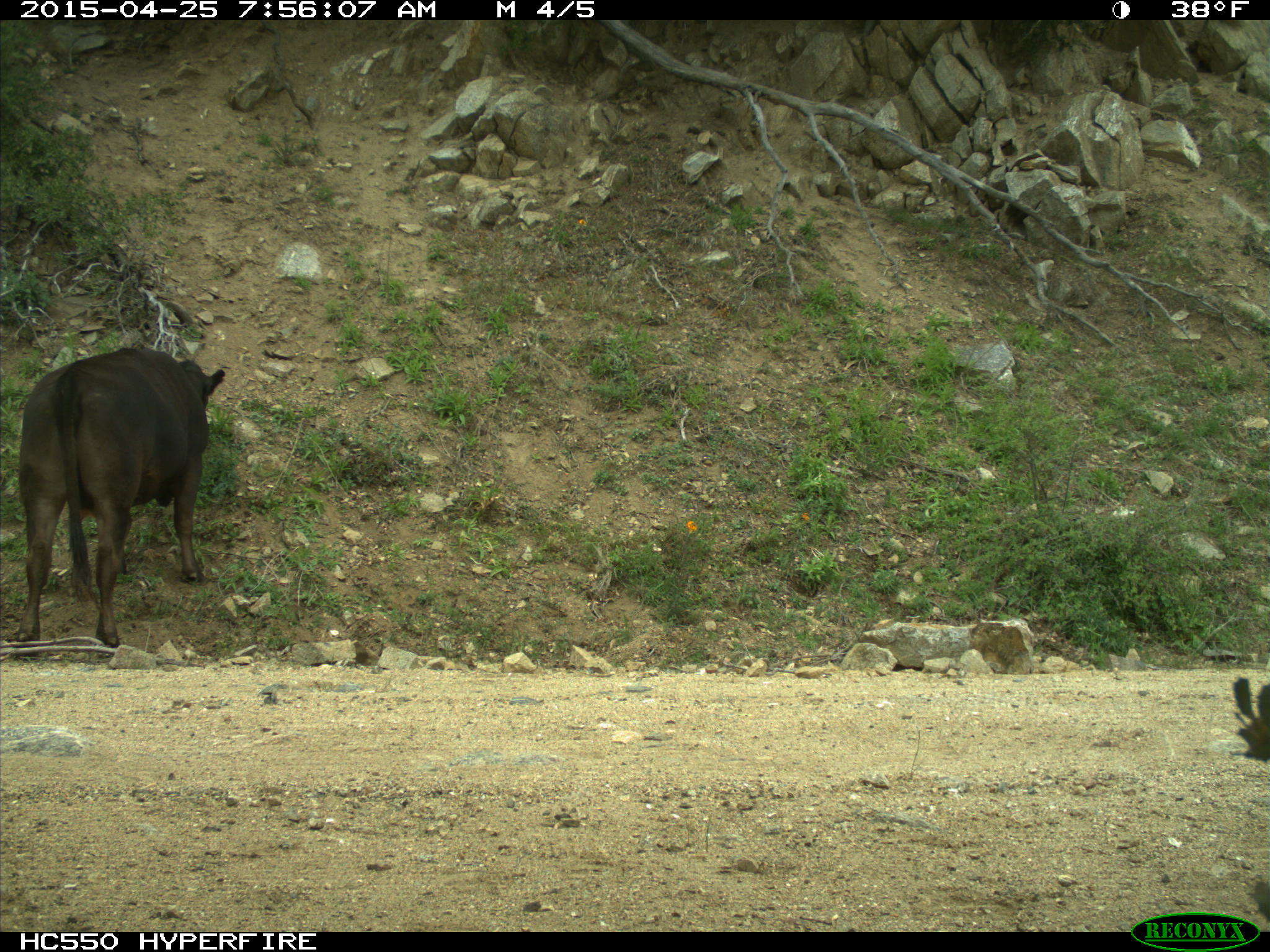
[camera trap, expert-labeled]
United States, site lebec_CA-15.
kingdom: Animalia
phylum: Chordata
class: Mammalia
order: Artiodactyla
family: Bovidae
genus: Bos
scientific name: Bos taurus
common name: domestic cow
Bos taurus (domestic cow).